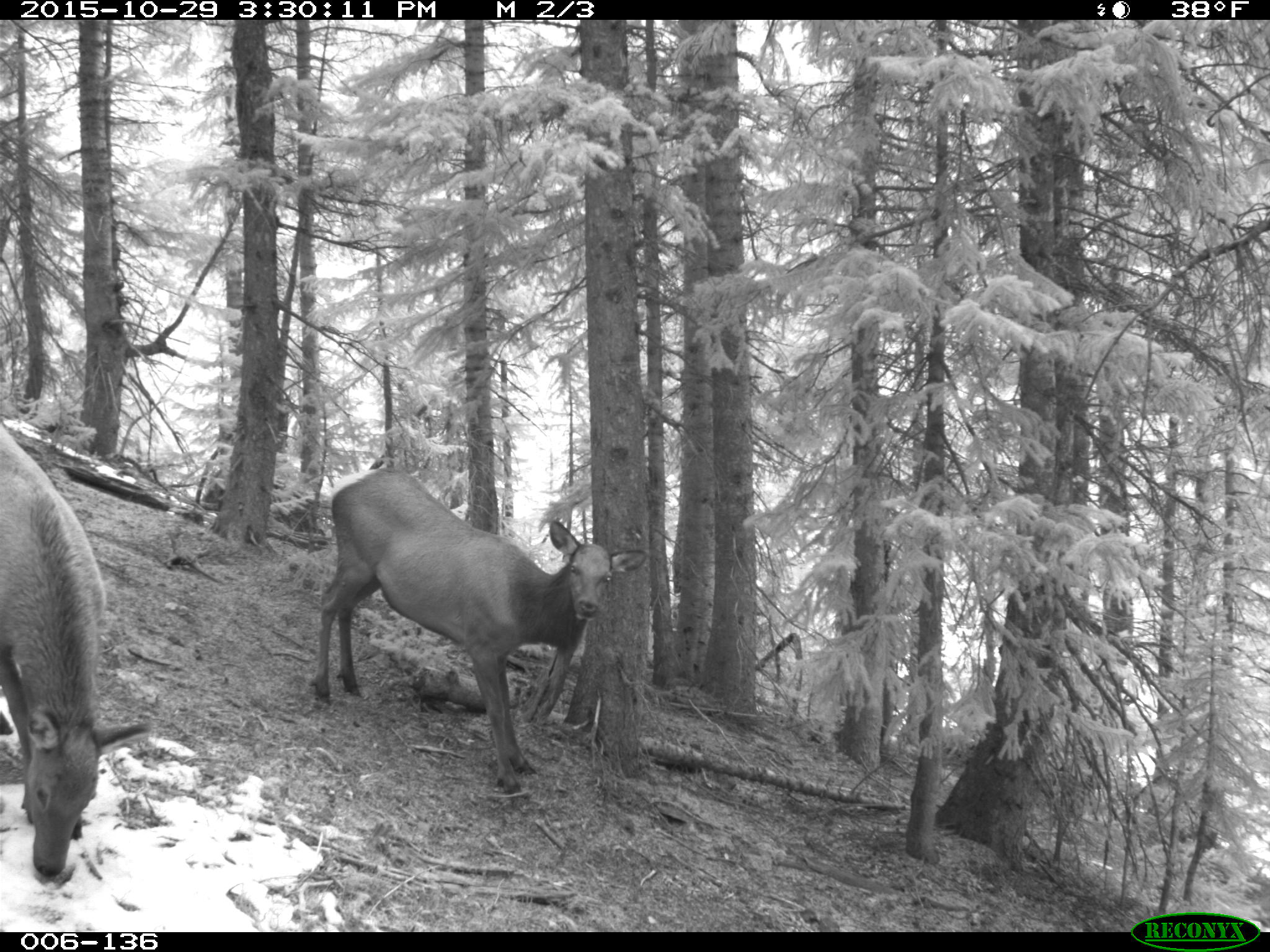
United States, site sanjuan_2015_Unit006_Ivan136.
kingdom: Animalia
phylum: Chordata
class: Mammalia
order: Artiodactyla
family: Cervidae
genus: Cervus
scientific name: Cervus elaphus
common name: red deer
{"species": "Cervus elaphus (red deer)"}